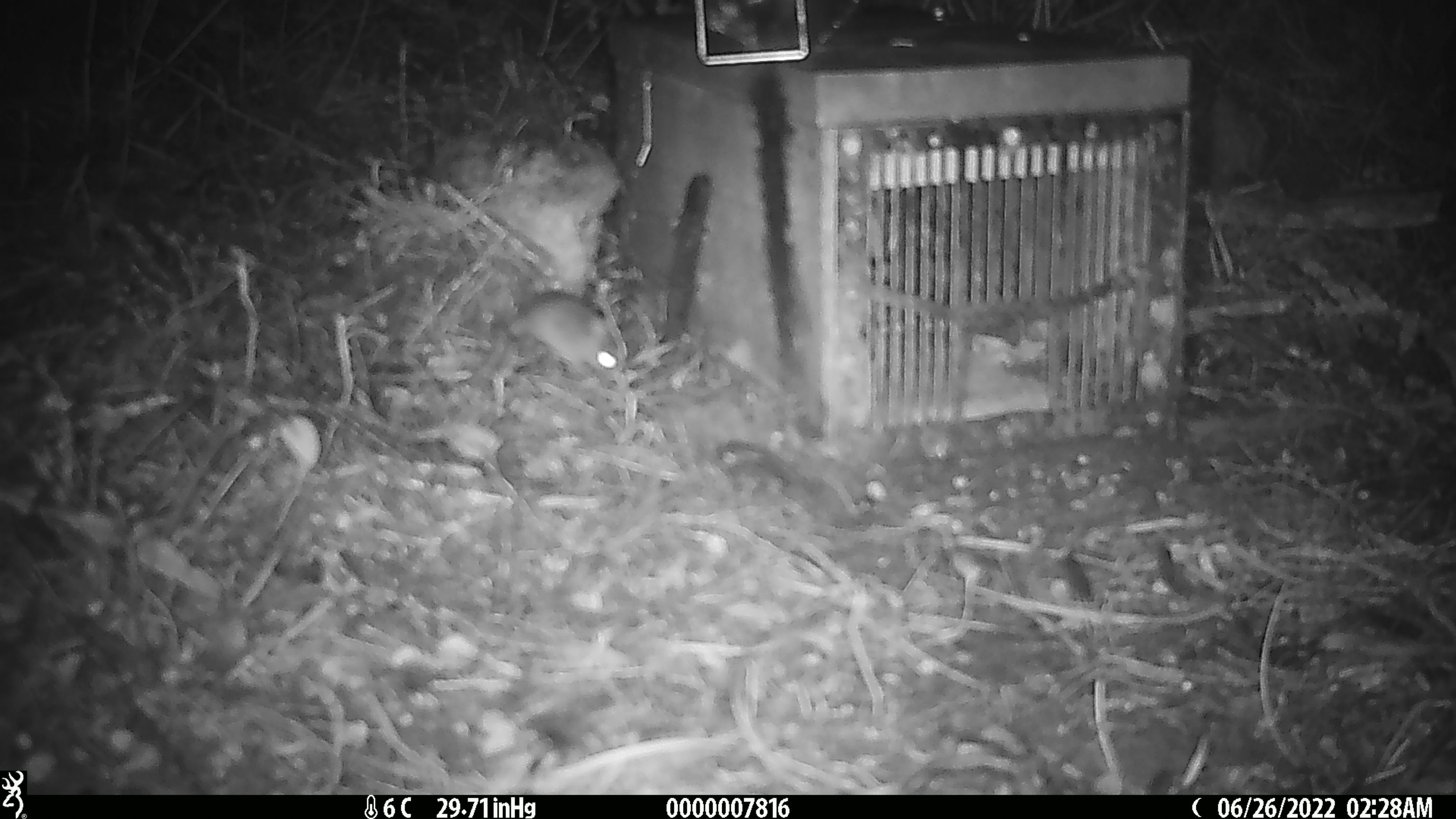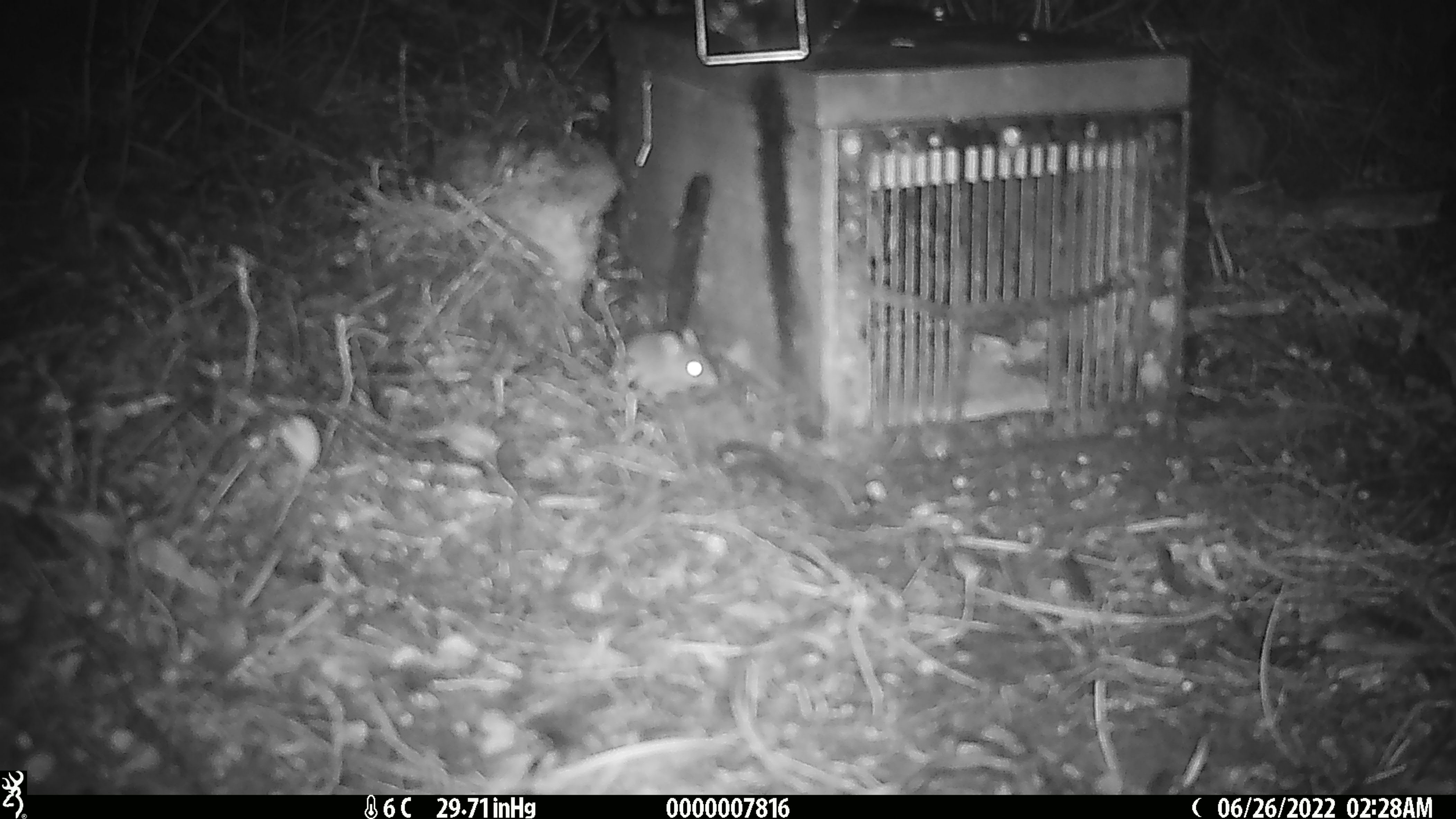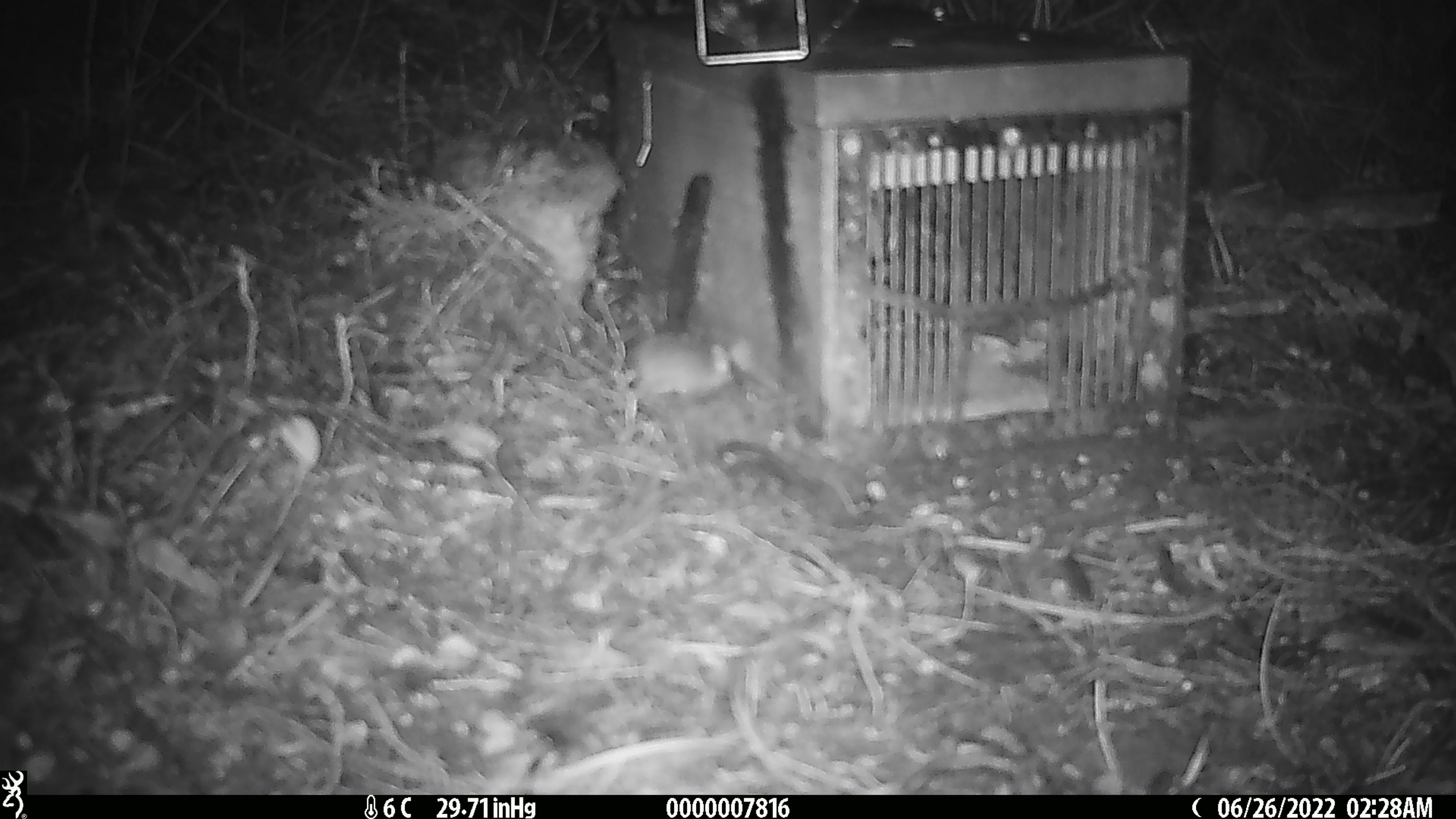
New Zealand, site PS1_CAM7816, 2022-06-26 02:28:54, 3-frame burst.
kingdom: Animalia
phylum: Chordata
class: Mammalia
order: Rodentia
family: Muridae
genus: Mus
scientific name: Mus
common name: mouse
Mouse (Mus).